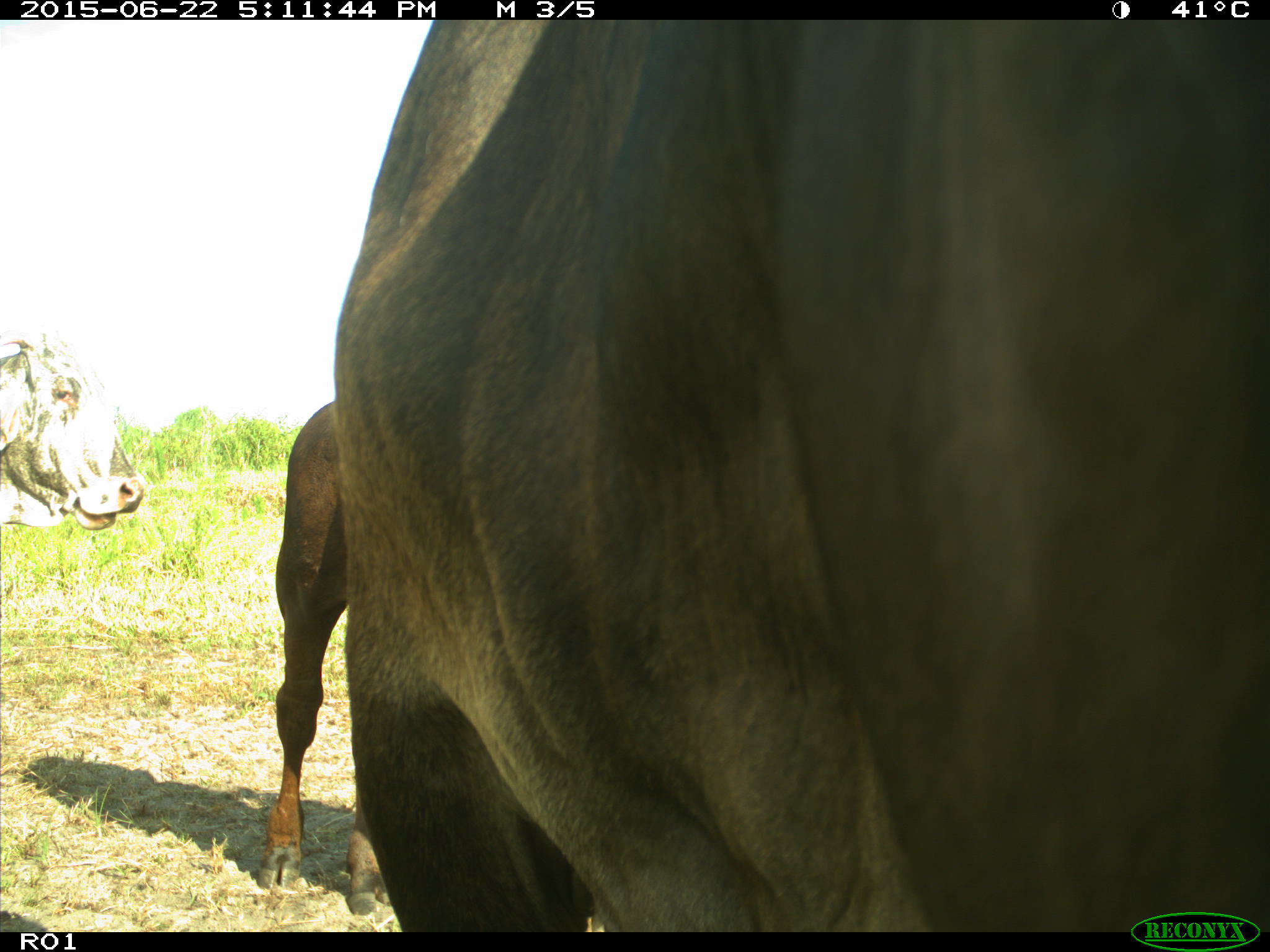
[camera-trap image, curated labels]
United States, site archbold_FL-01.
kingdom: Animalia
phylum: Chordata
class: Mammalia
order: Artiodactyla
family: Bovidae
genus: Bos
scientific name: Bos taurus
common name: domestic cow